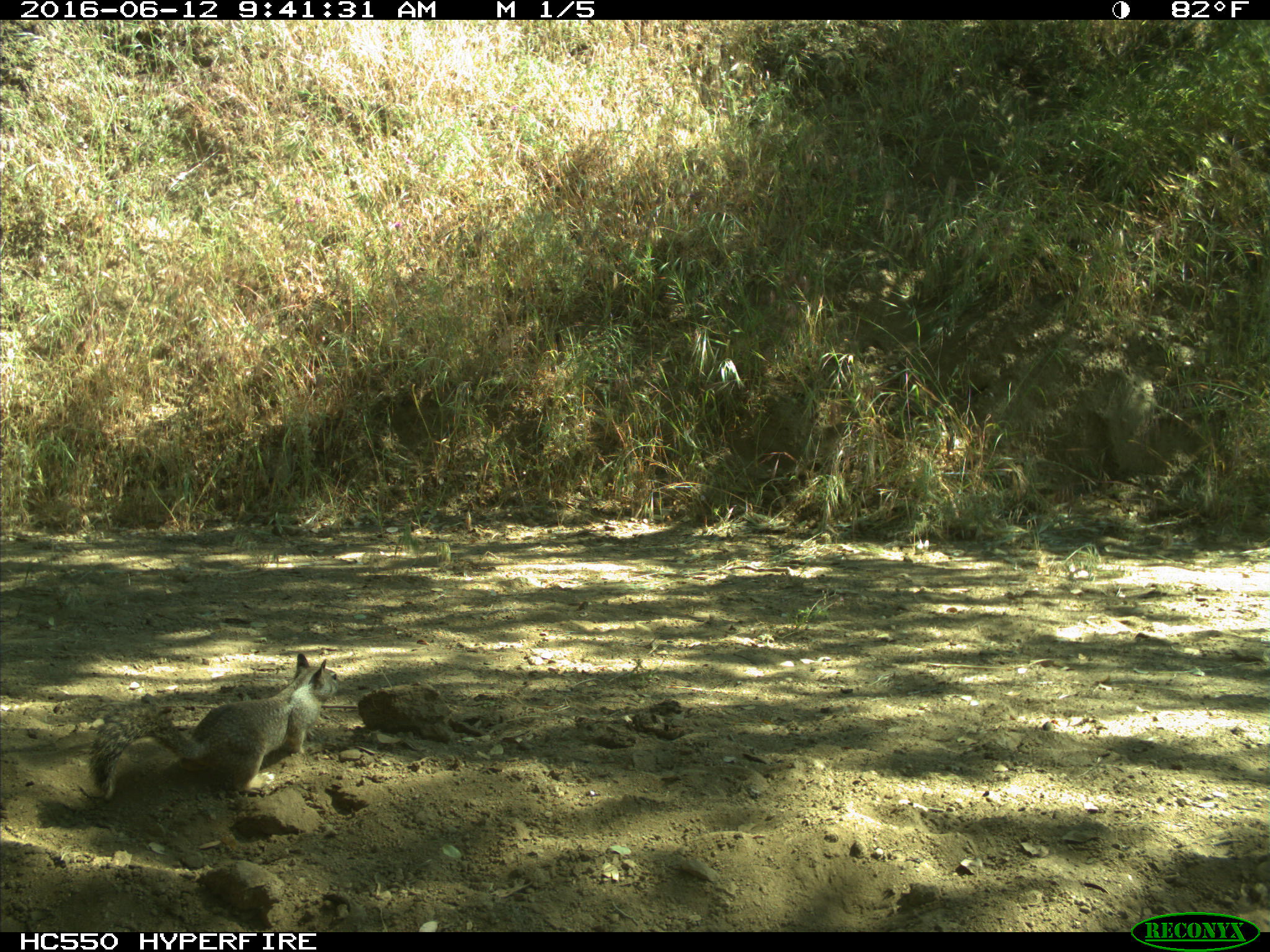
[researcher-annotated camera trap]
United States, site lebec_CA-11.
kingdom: Animalia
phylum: Chordata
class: Mammalia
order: Rodentia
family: Sciuridae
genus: Otospermophilus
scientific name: Otospermophilus beecheyi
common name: california ground squirrel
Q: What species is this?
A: Otospermophilus beecheyi (california ground squirrel).